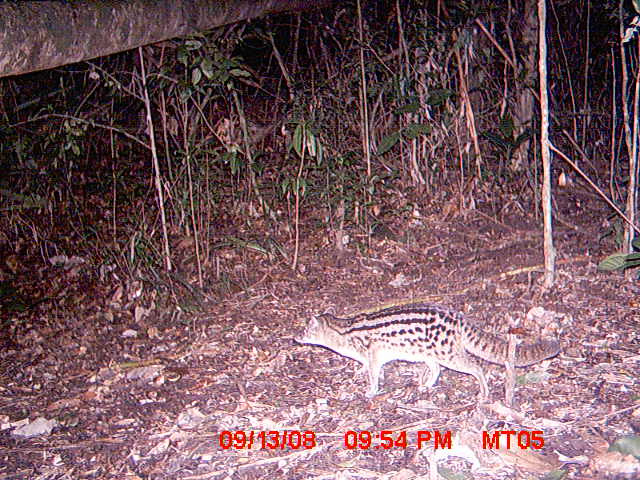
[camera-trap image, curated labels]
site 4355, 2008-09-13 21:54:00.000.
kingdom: Animalia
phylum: Chordata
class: Aves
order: Cuculiformes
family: Cuculidae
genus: Coua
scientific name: Coua serriana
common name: red-breasted coua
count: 1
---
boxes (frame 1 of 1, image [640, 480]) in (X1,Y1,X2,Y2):
coua serriana: (294,302,559,407)